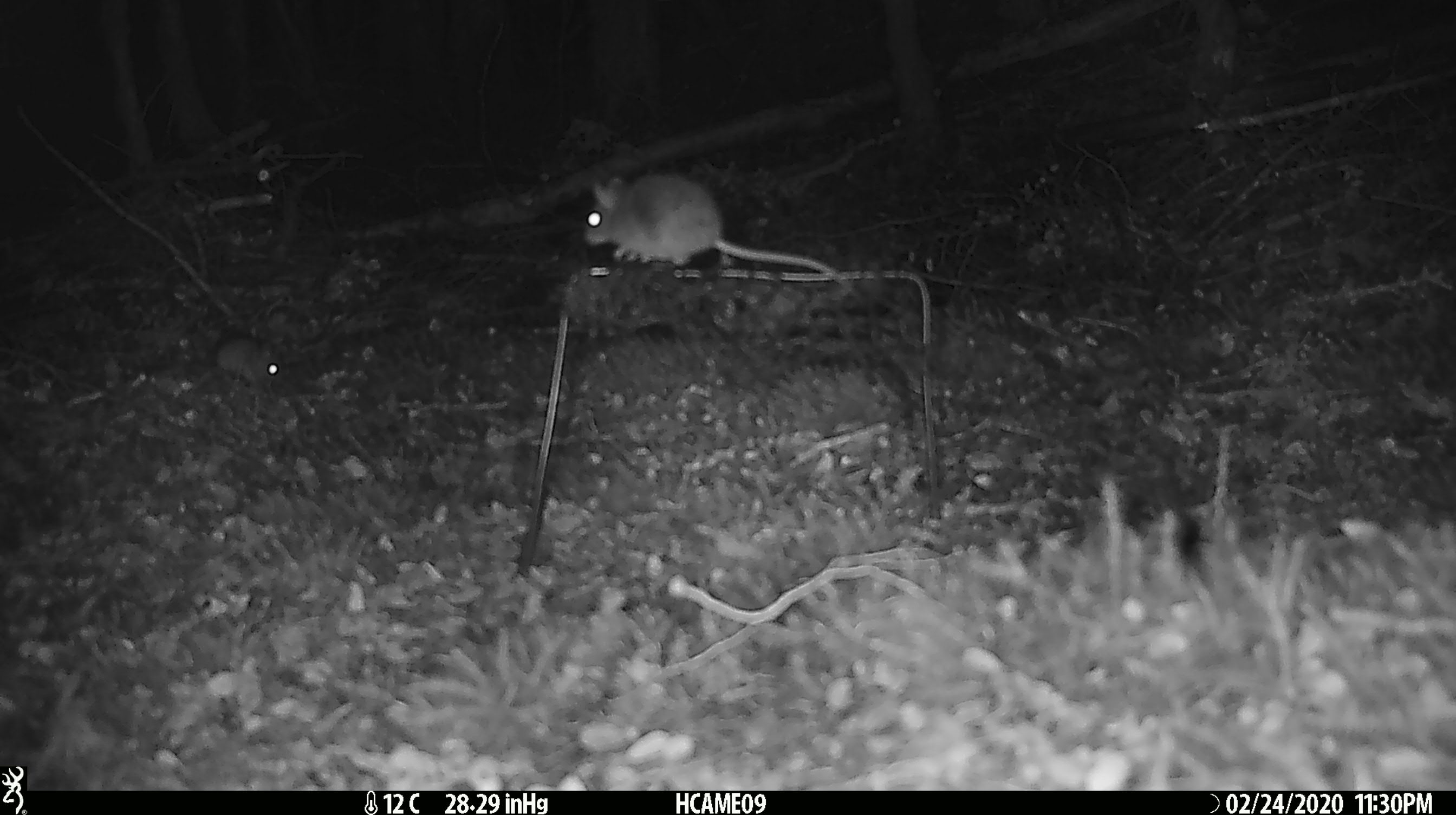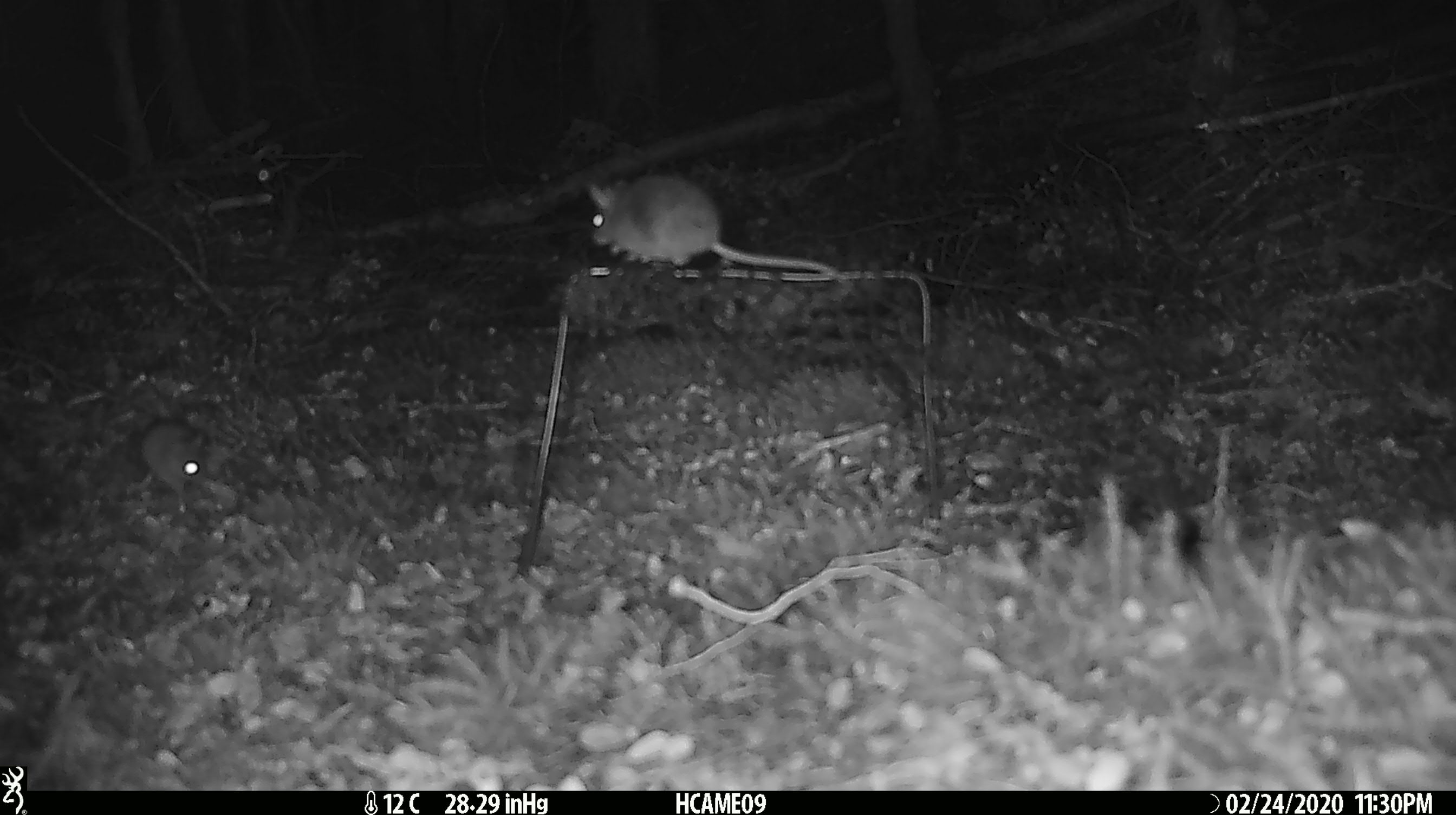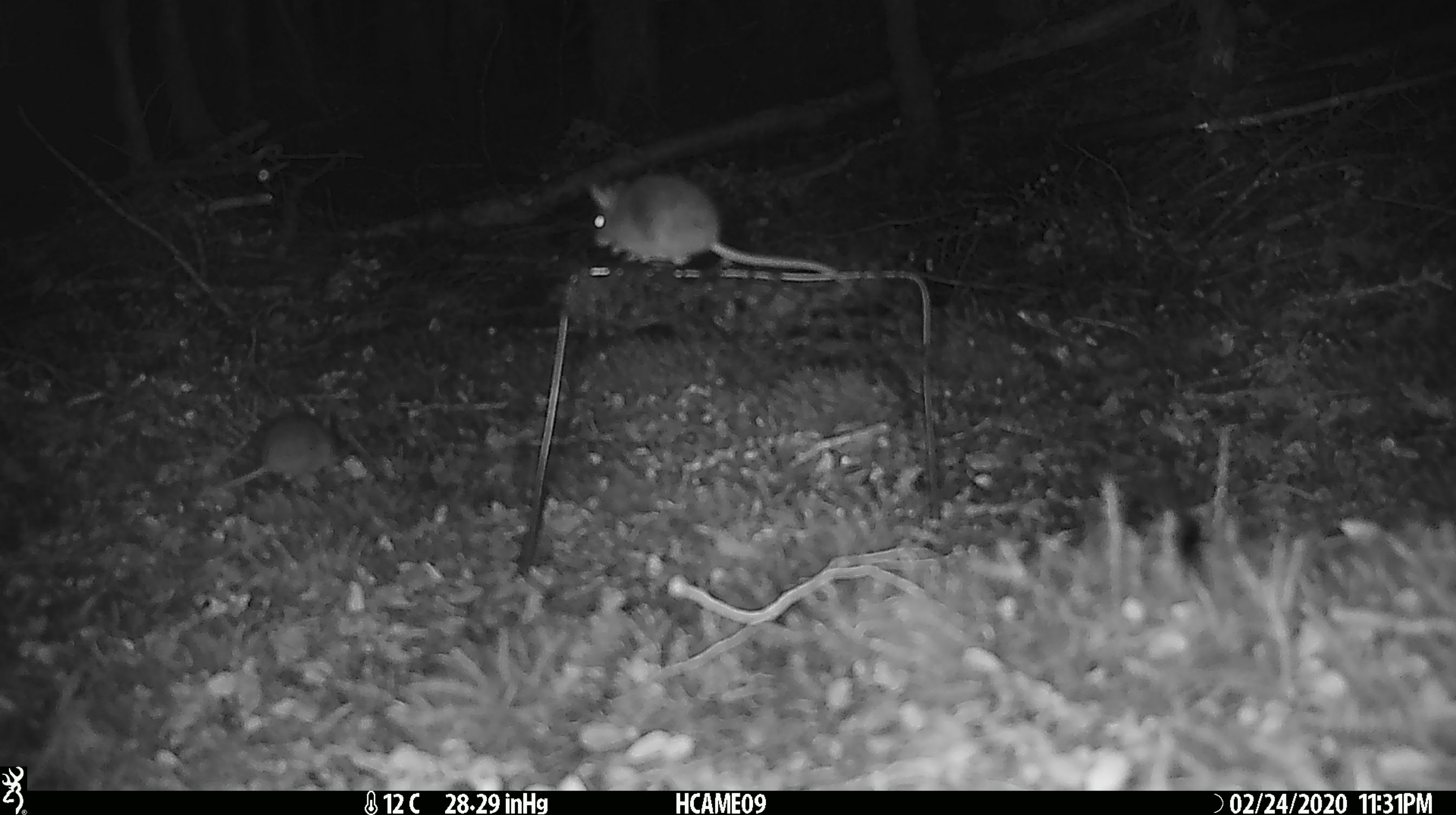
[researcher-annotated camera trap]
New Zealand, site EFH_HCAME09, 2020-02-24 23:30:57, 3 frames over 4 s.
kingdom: Animalia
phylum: Chordata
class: Mammalia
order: Rodentia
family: Muridae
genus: Mus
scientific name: Mus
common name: mouse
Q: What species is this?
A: Mouse (Mus).